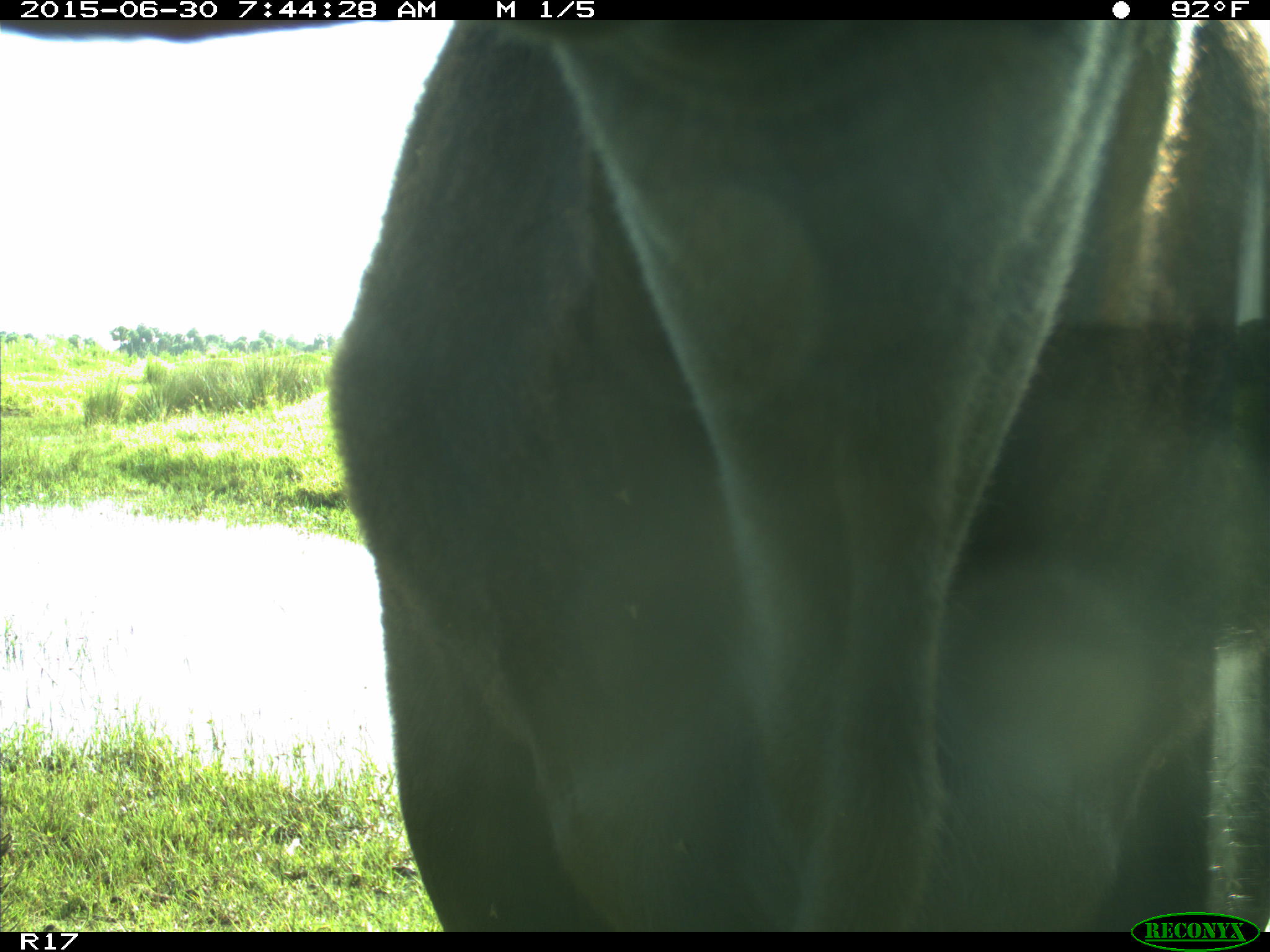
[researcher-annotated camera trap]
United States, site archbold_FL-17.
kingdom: Animalia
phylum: Chordata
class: Mammalia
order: Artiodactyla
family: Bovidae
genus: Bos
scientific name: Bos taurus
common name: domestic cow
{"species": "Bos taurus (domestic cow)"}